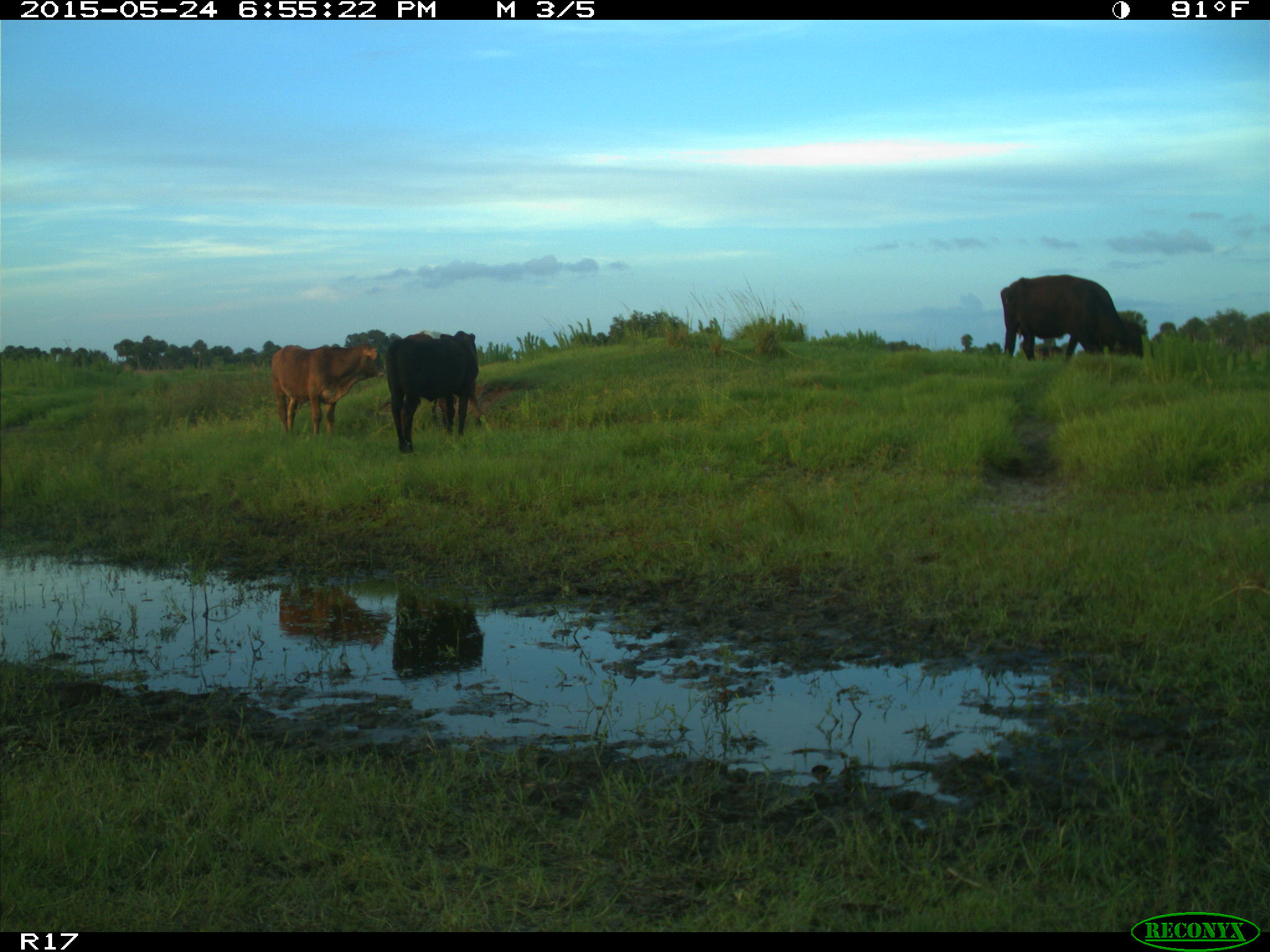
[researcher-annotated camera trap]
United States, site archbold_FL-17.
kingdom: Animalia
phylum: Chordata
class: Mammalia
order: Artiodactyla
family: Bovidae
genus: Bos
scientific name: Bos taurus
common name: domestic cow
Bos taurus (domestic cow).